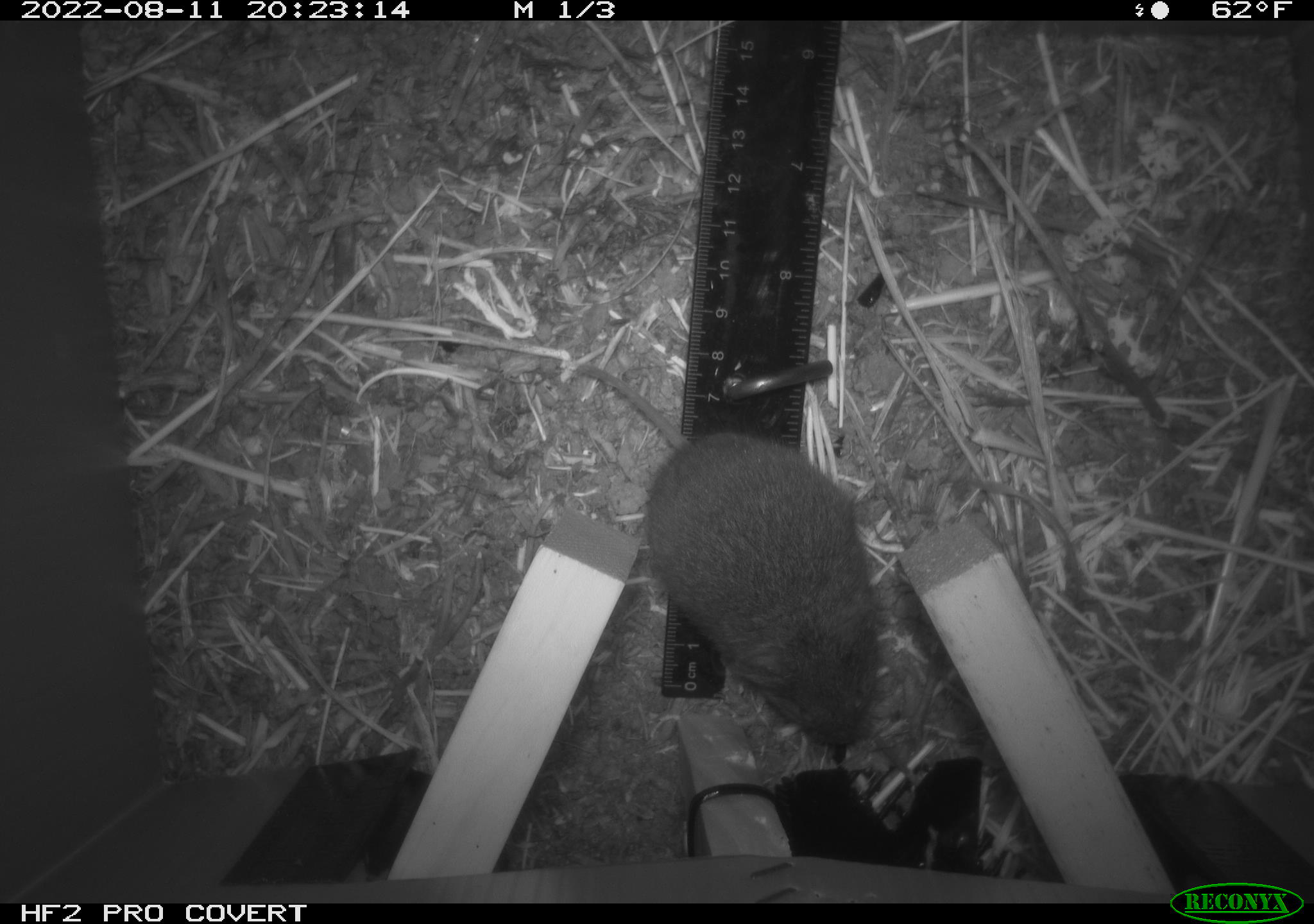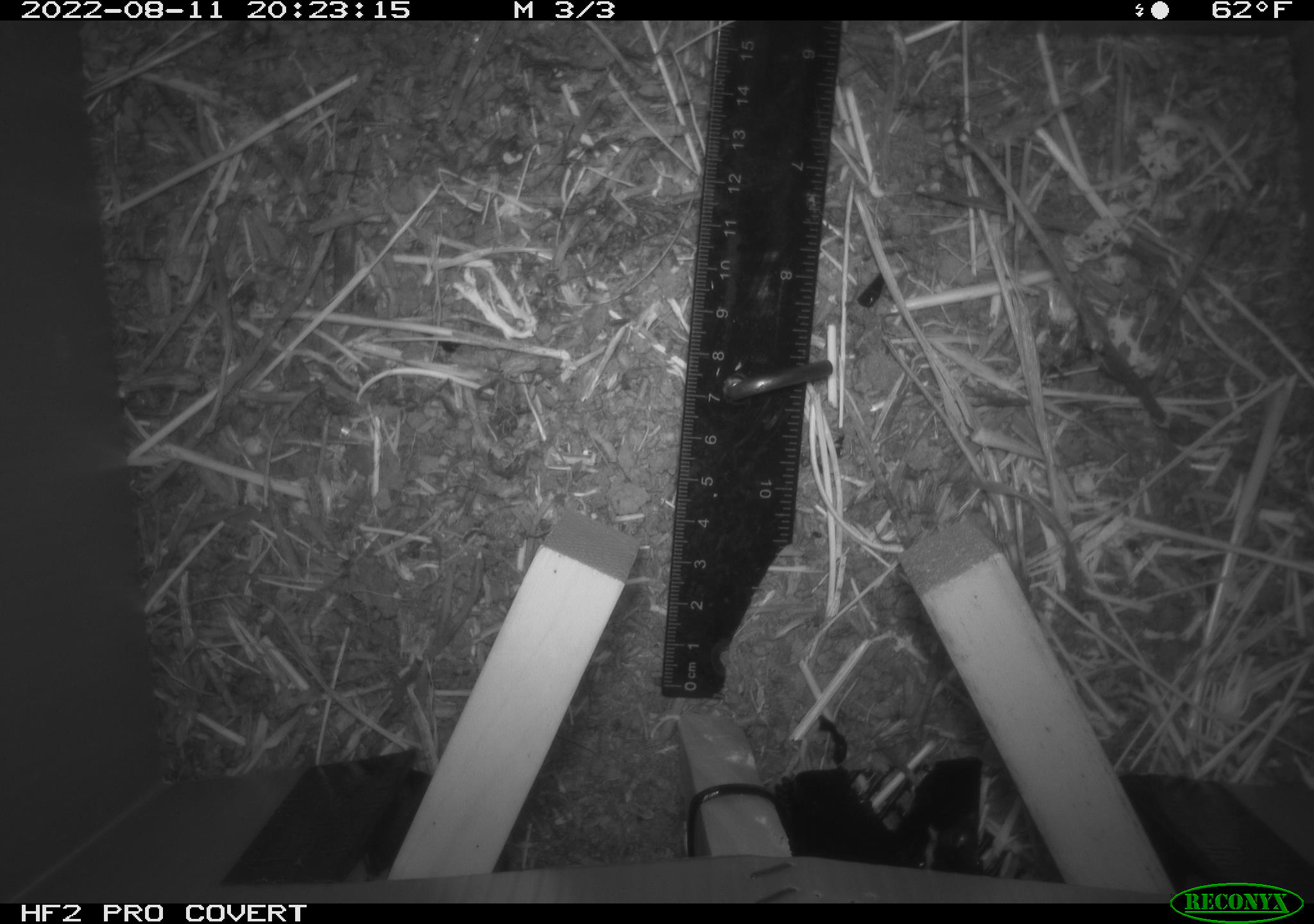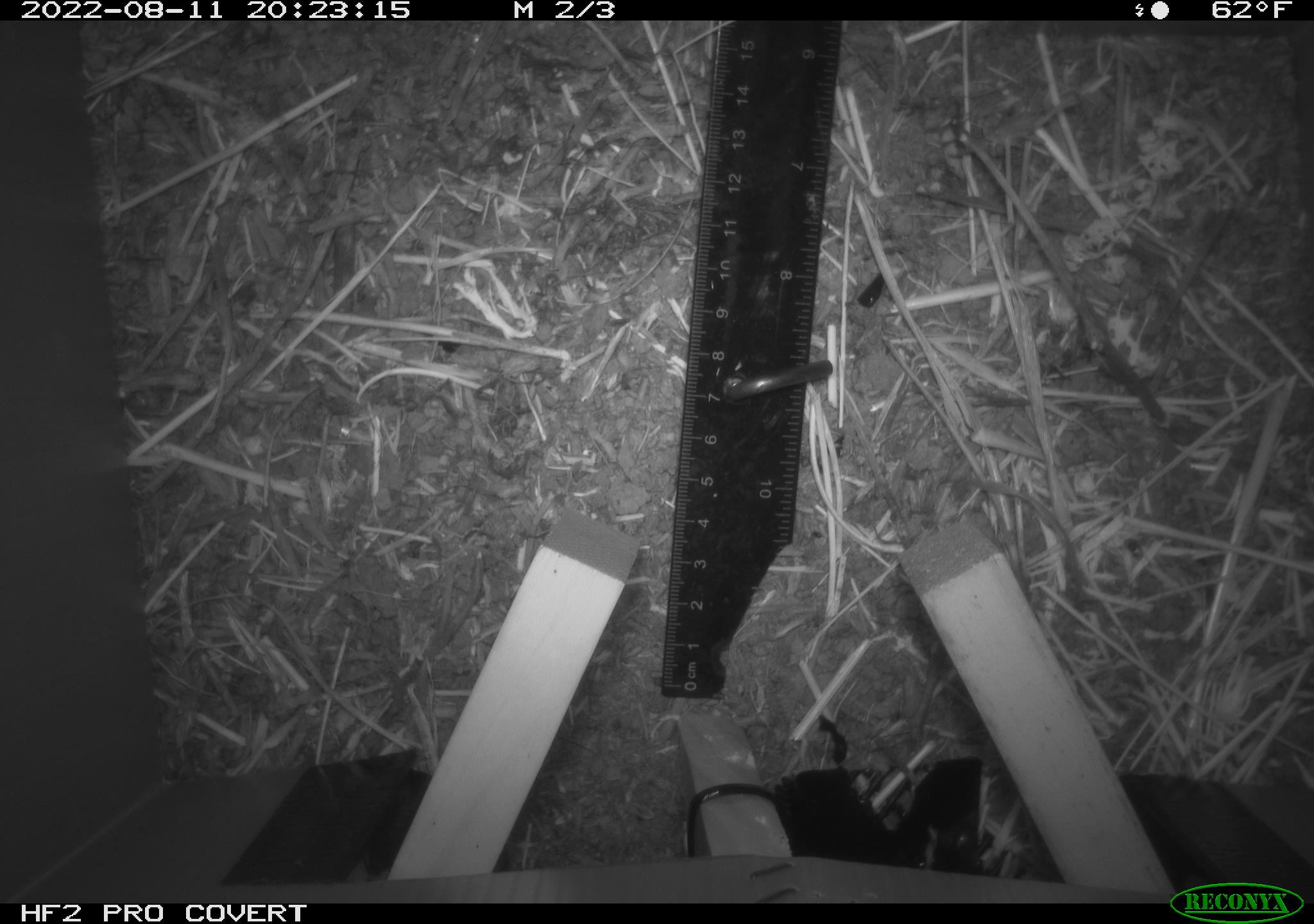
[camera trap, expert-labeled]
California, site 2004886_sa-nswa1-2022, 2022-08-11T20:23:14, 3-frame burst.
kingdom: Animalia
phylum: Chordata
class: Mammalia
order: Rodentia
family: Cricetidae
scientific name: Cricetidae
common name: hamsters, voles, lemmings, and allies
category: cricetidae family